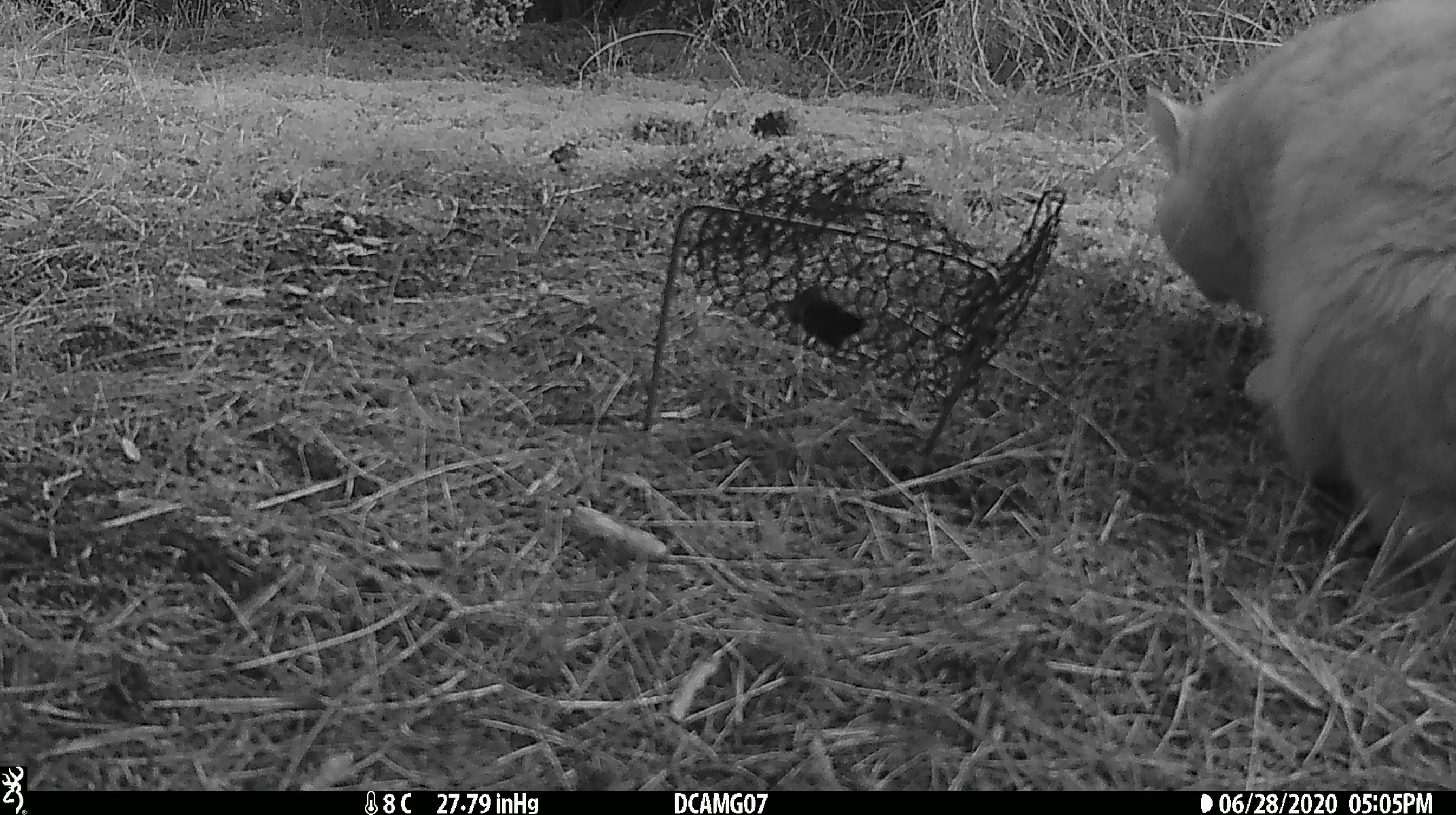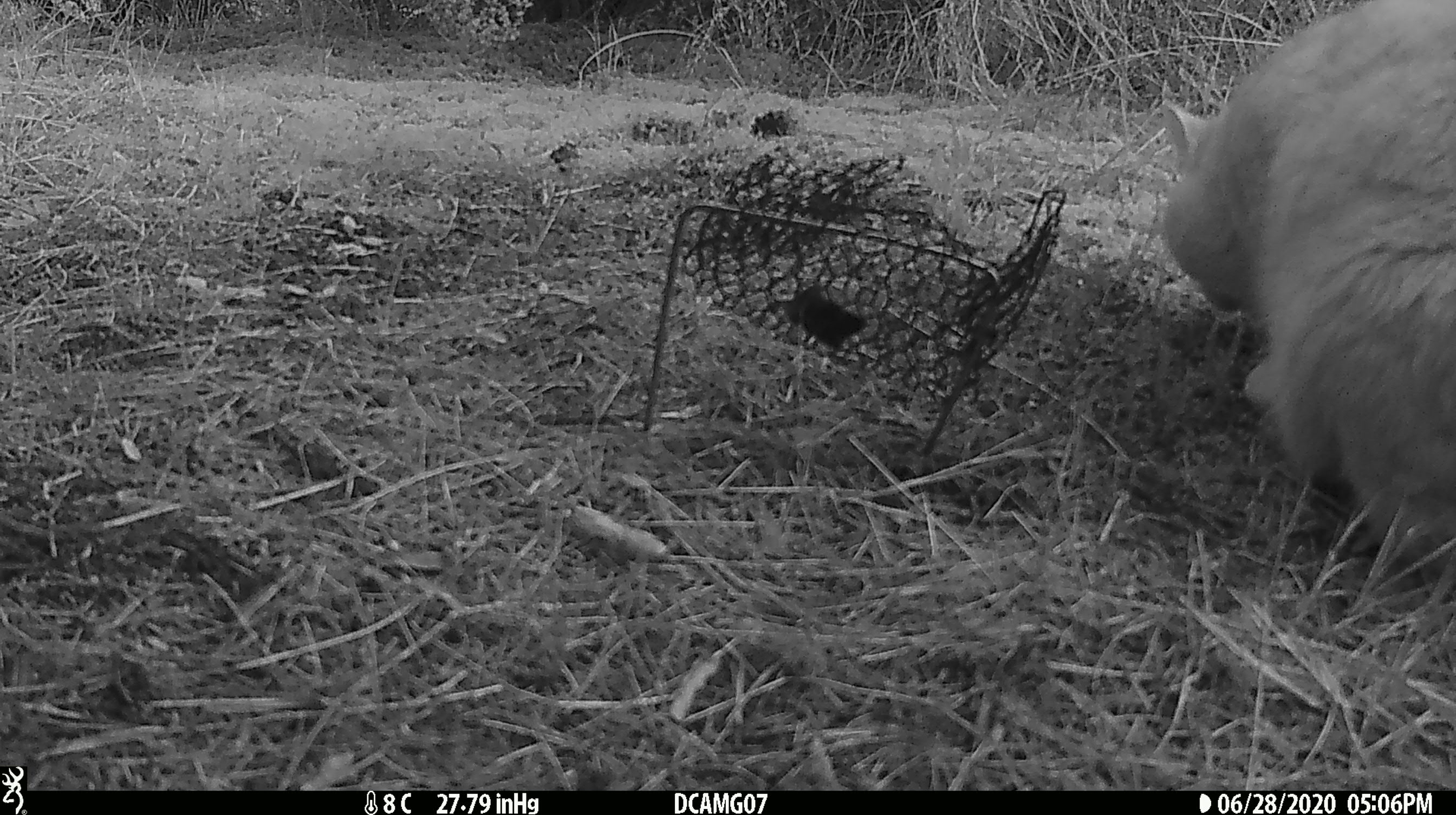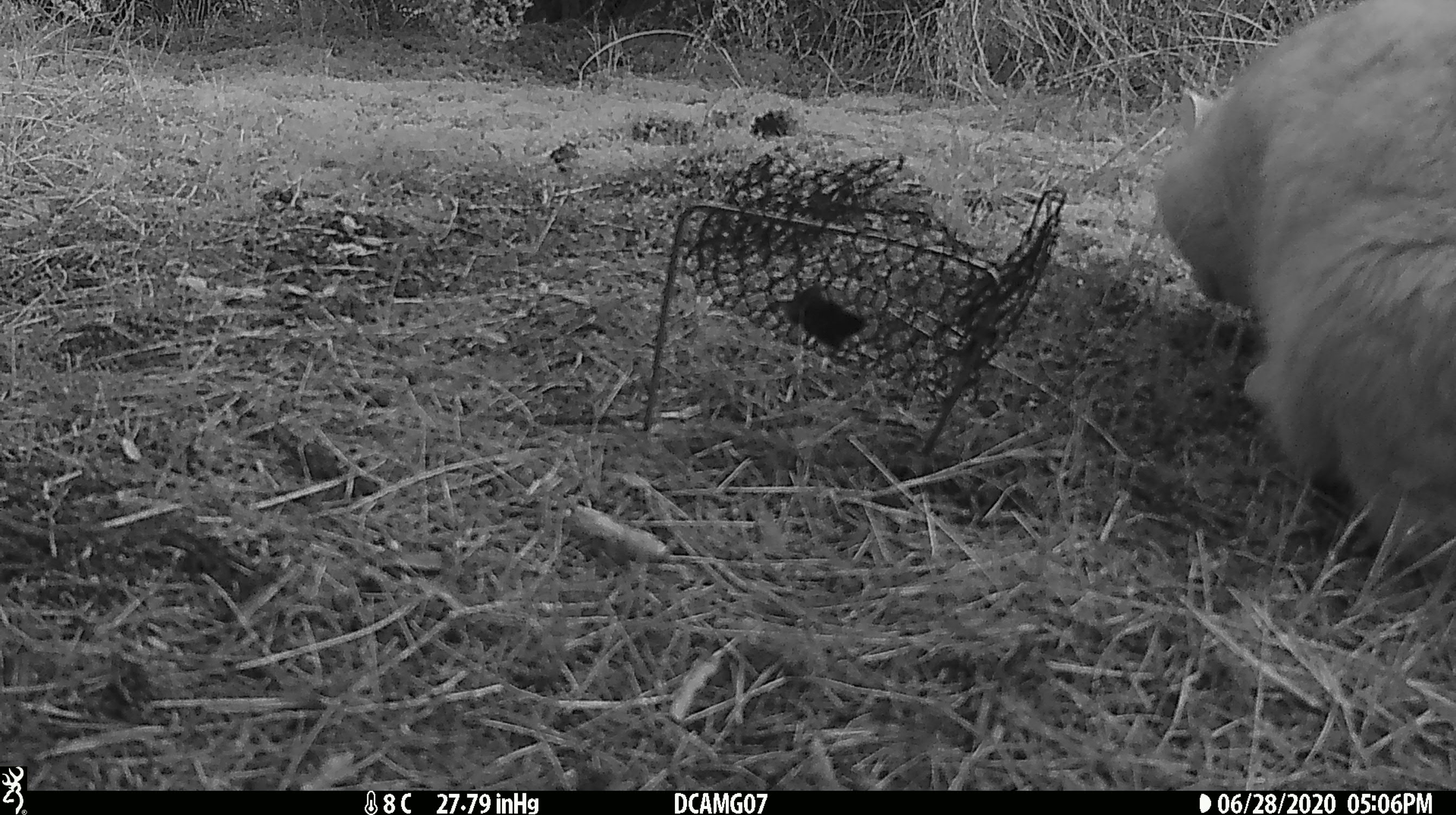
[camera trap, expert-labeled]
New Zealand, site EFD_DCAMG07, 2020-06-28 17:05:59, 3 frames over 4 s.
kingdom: Animalia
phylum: Chordata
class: Mammalia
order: Carnivora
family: Felidae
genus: Felis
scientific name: Felis catus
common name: domestic cat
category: cat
Cat (domestic cat) (Felis catus).